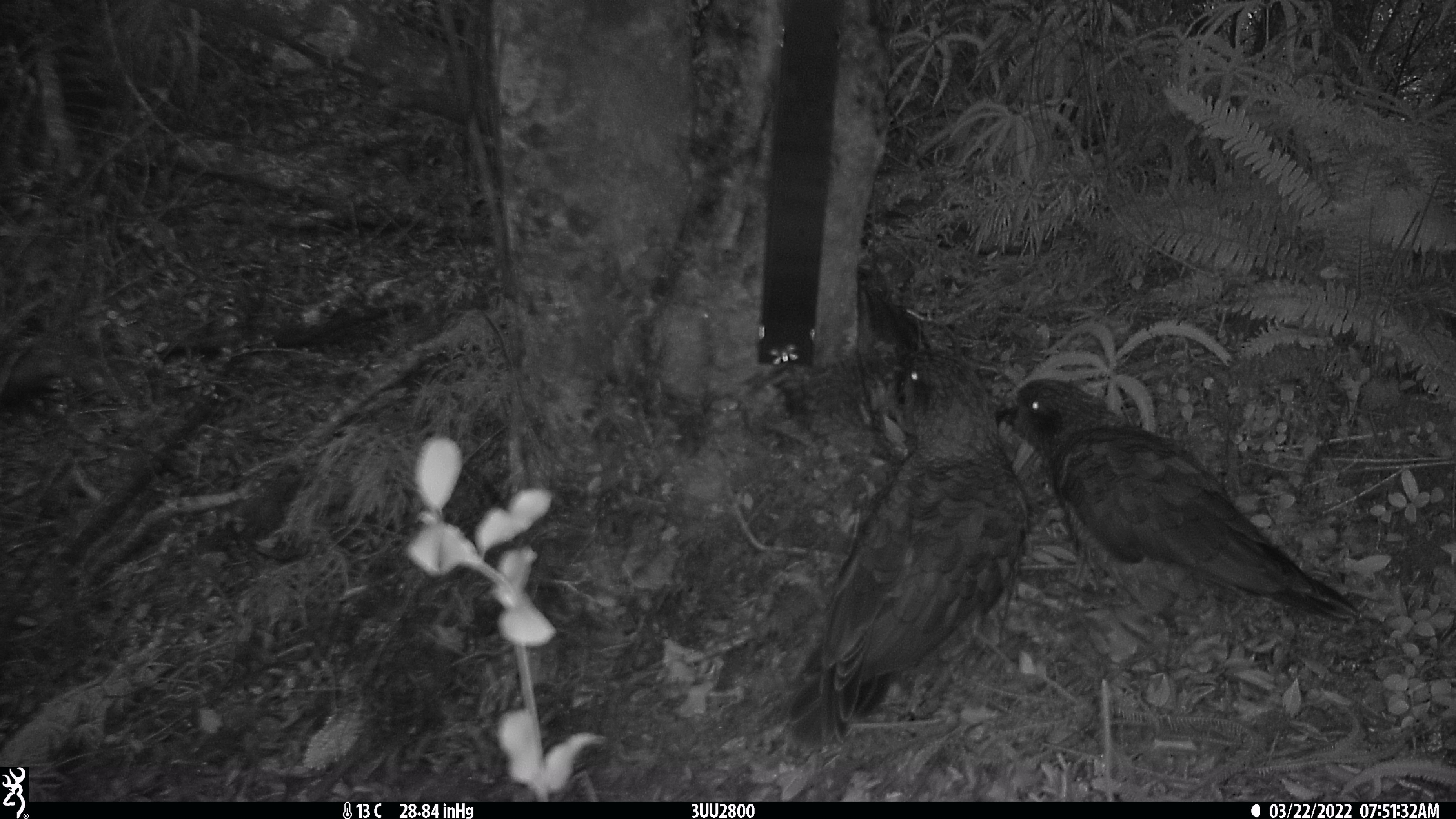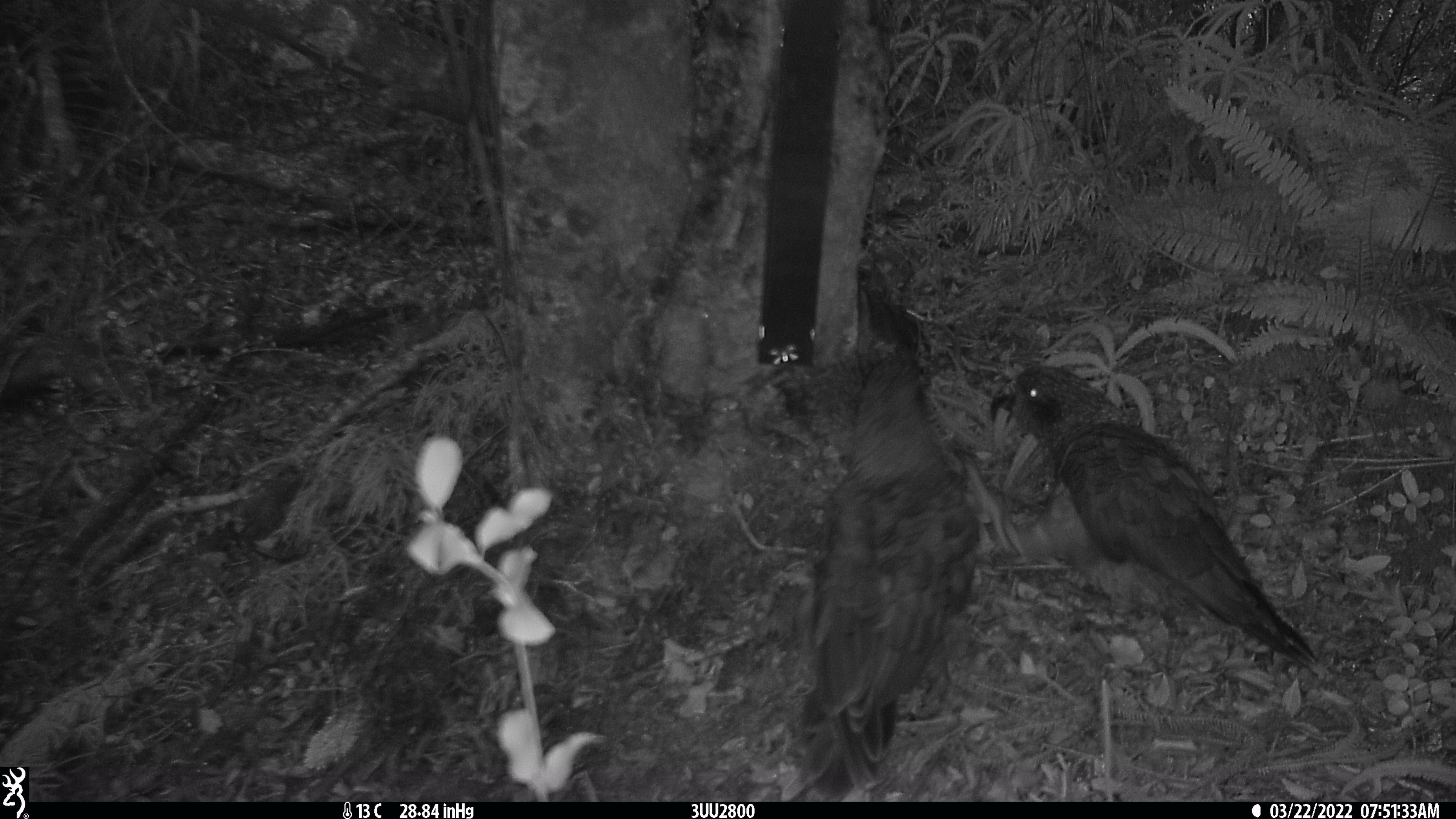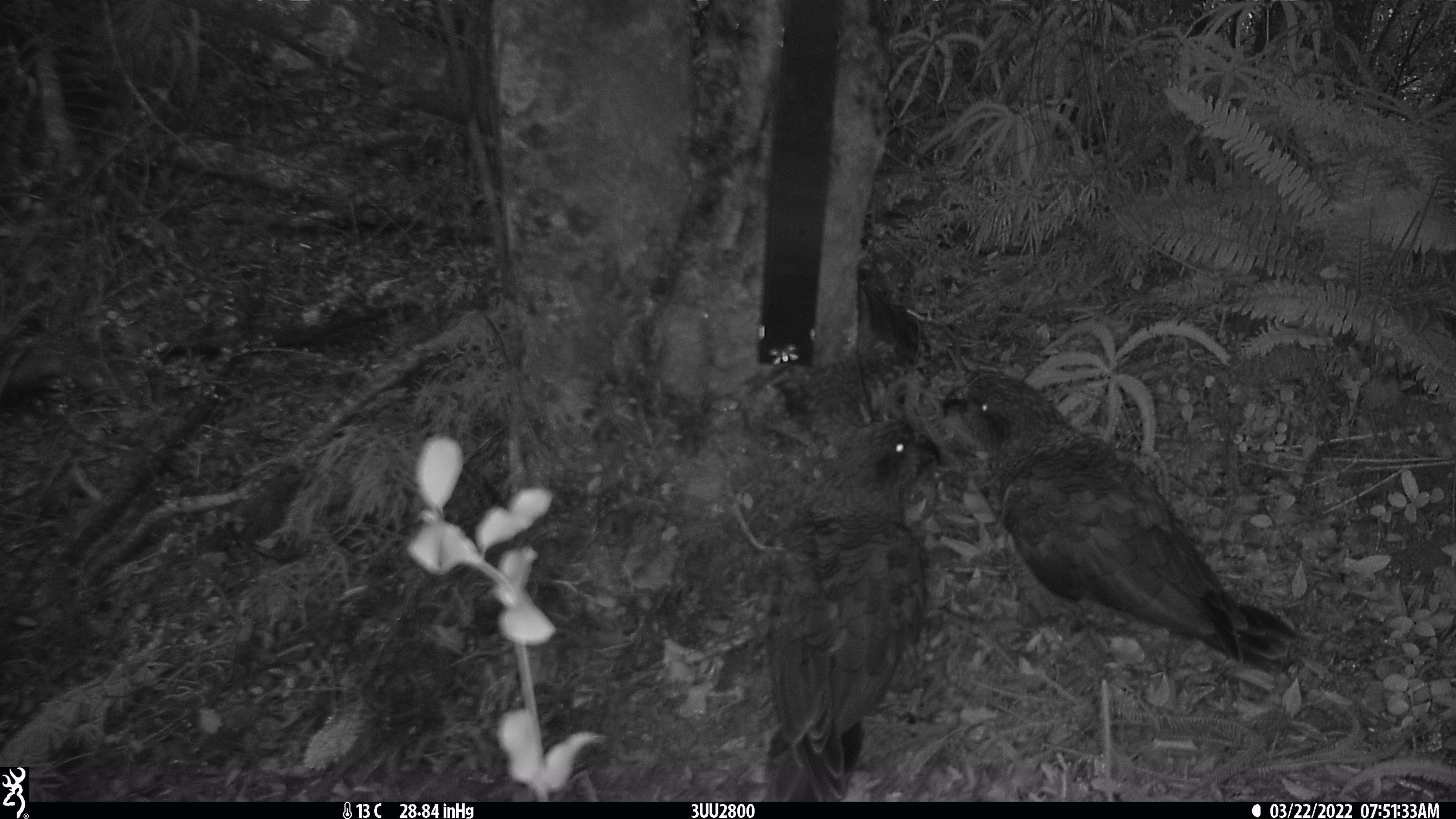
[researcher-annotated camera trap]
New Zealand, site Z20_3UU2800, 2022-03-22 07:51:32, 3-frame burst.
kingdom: Animalia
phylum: Chordata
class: Aves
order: Psittaciformes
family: Strigopidae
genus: Nestor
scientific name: Nestor notabilis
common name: kea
Kea (Nestor notabilis).